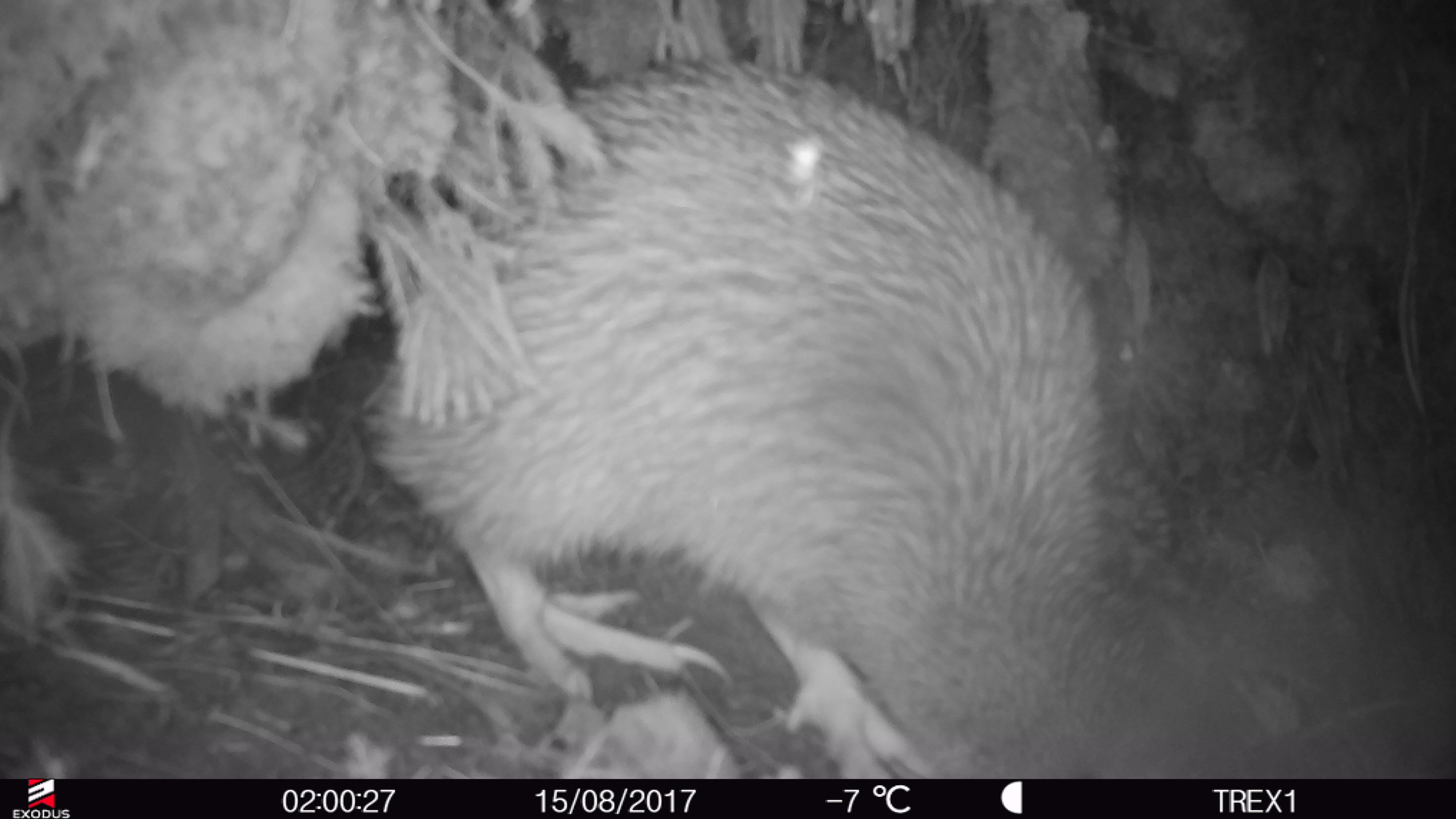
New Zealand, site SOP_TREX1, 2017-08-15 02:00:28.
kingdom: Animalia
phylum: Chordata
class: Aves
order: Apterygiformes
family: Apterygidae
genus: Apteryx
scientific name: Apteryx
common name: kiwi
Kiwi (Apteryx).